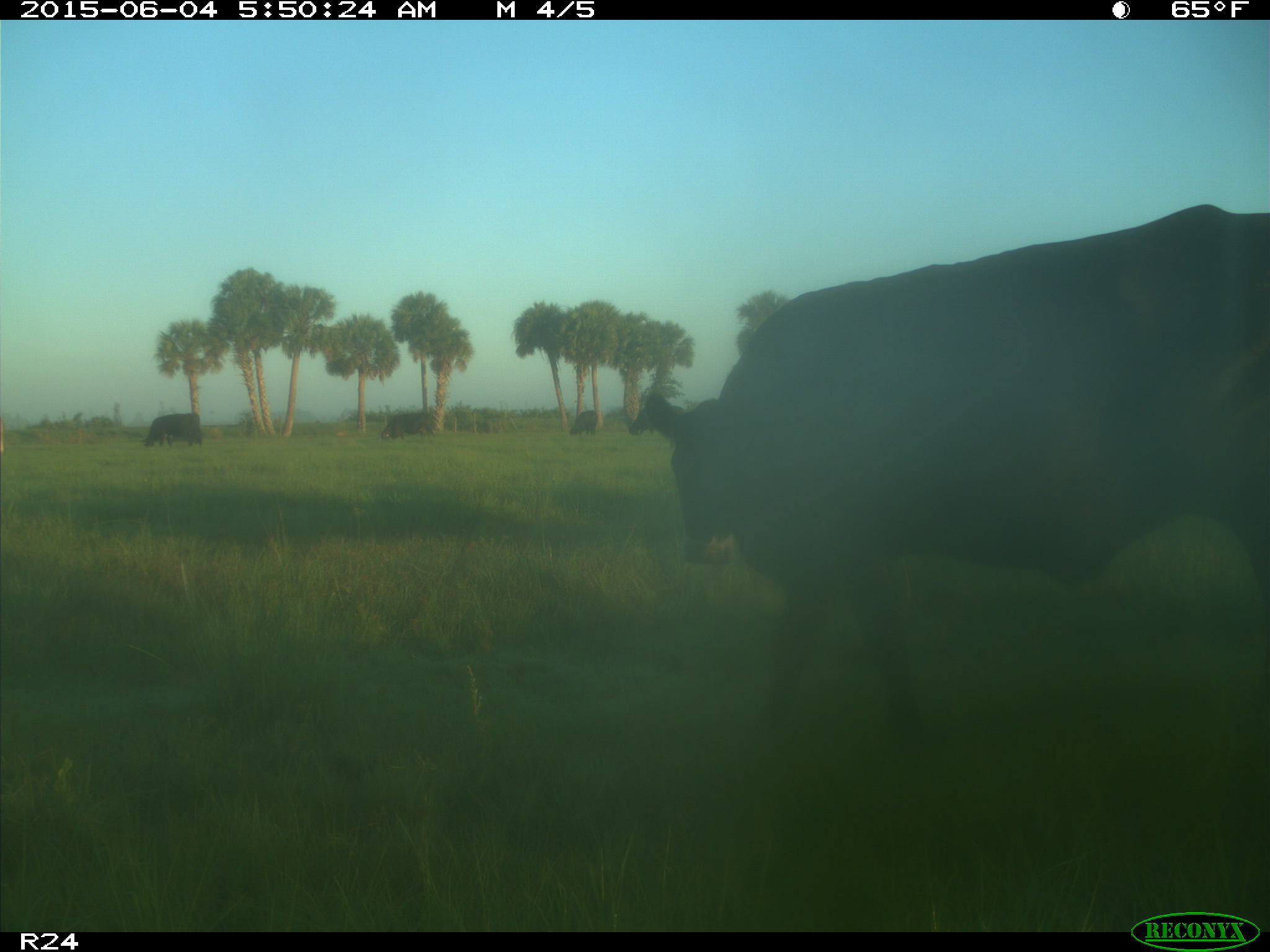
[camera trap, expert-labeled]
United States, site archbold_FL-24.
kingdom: Animalia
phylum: Chordata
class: Mammalia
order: Artiodactyla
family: Bovidae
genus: Bos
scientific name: Bos taurus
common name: domestic cow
Bos taurus (domestic cow).